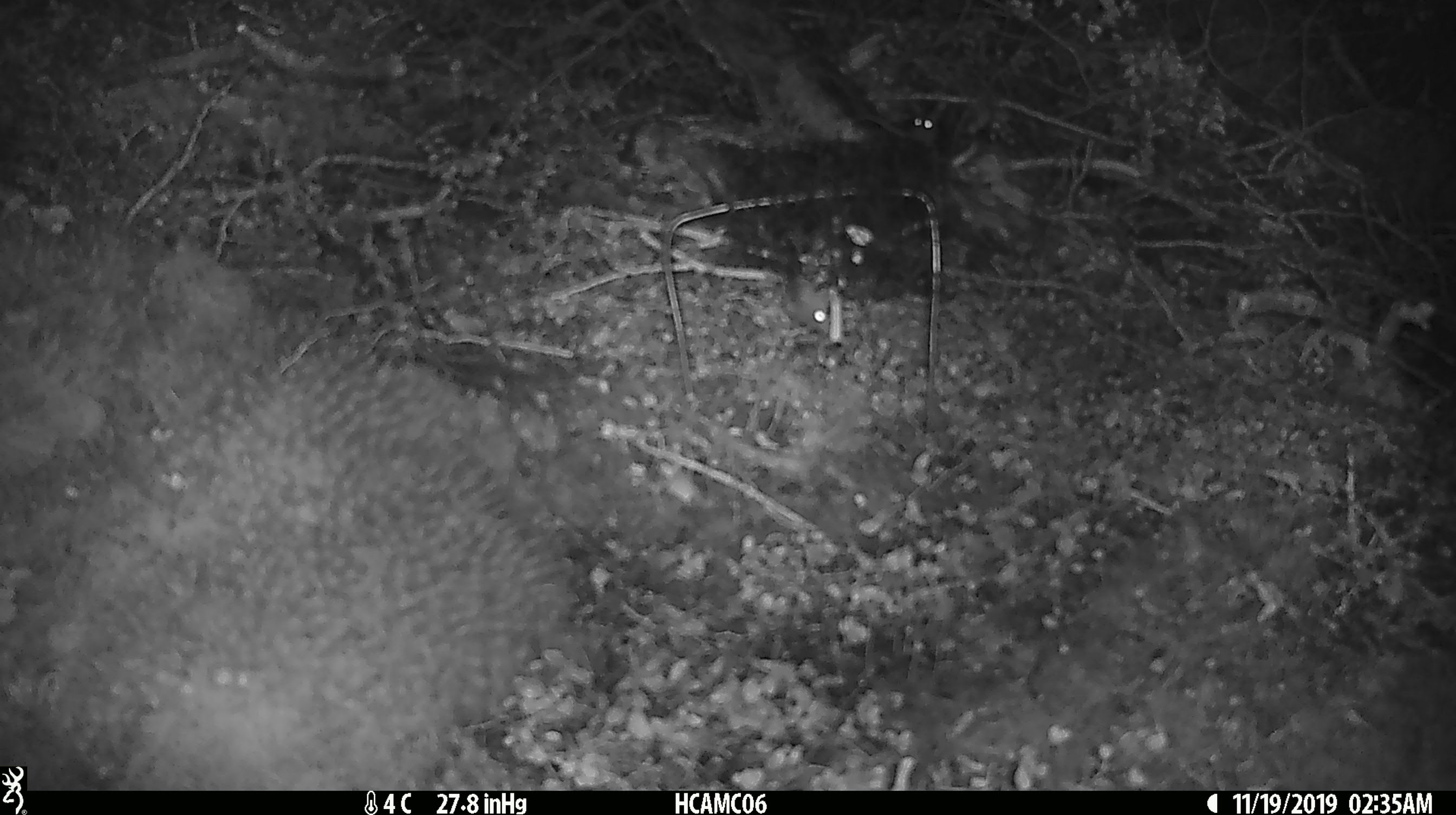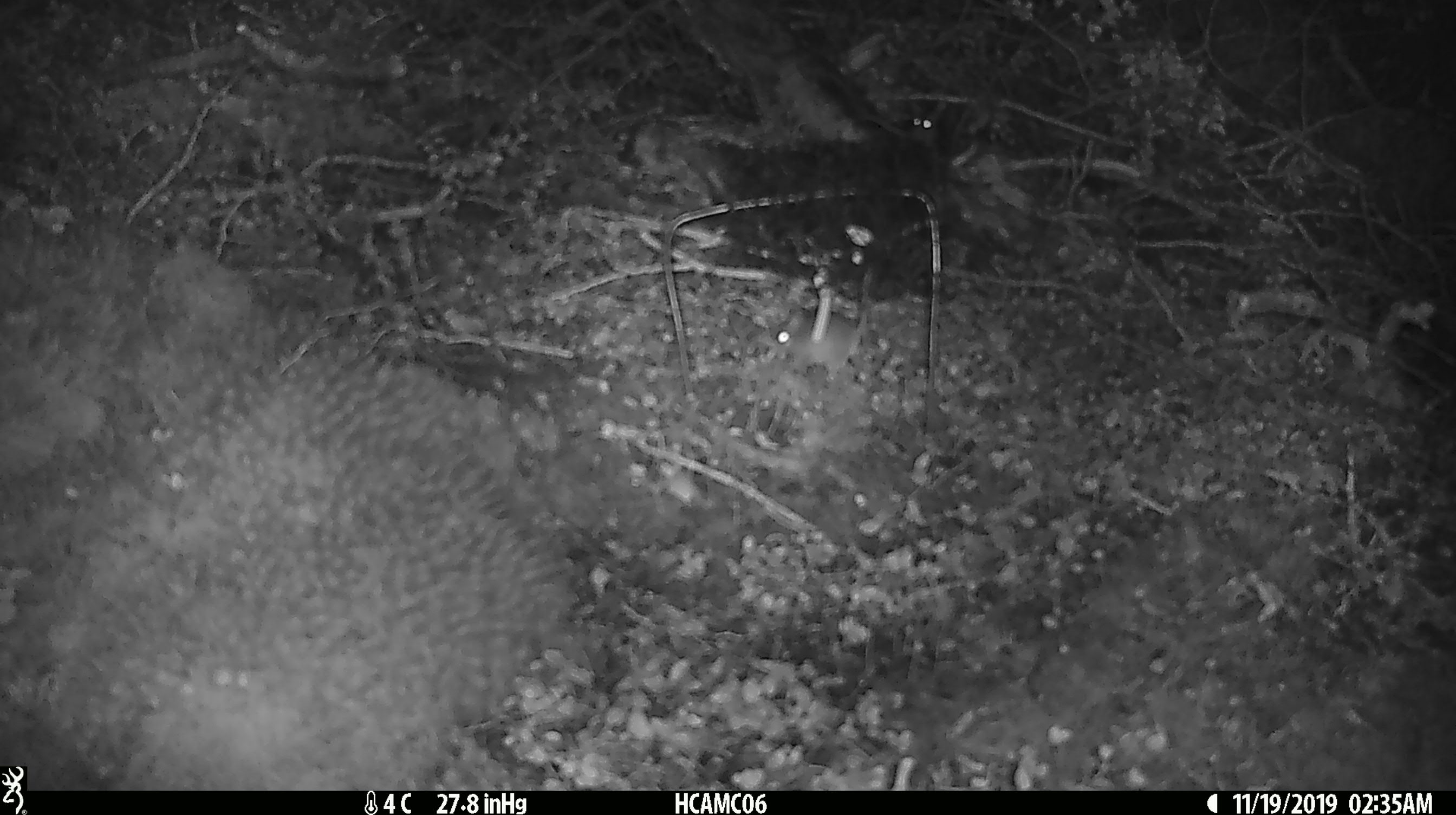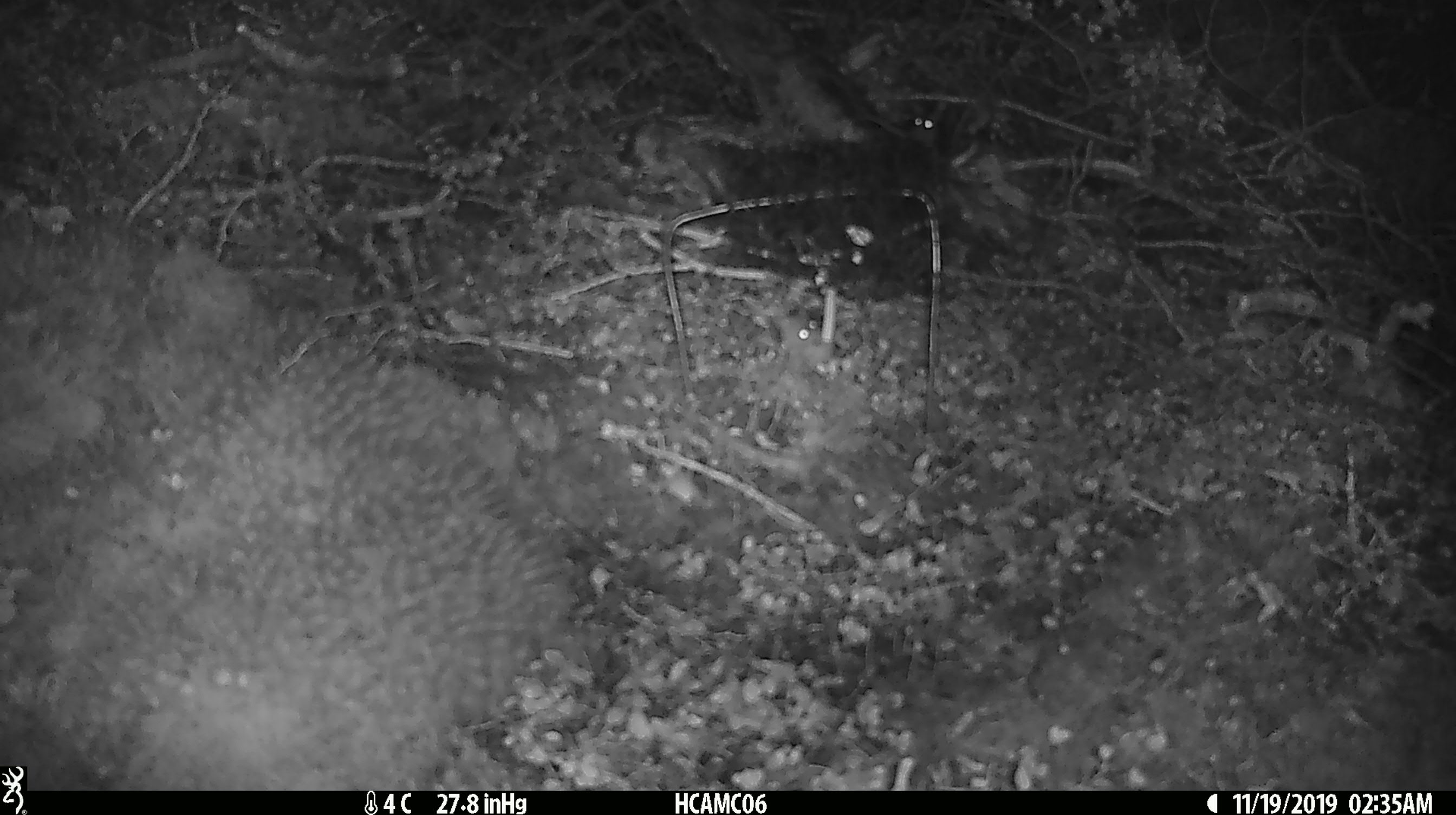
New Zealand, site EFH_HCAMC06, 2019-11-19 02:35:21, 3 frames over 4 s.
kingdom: Animalia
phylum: Chordata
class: Mammalia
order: Rodentia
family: Muridae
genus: Mus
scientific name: Mus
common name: mouse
Mouse (Mus).